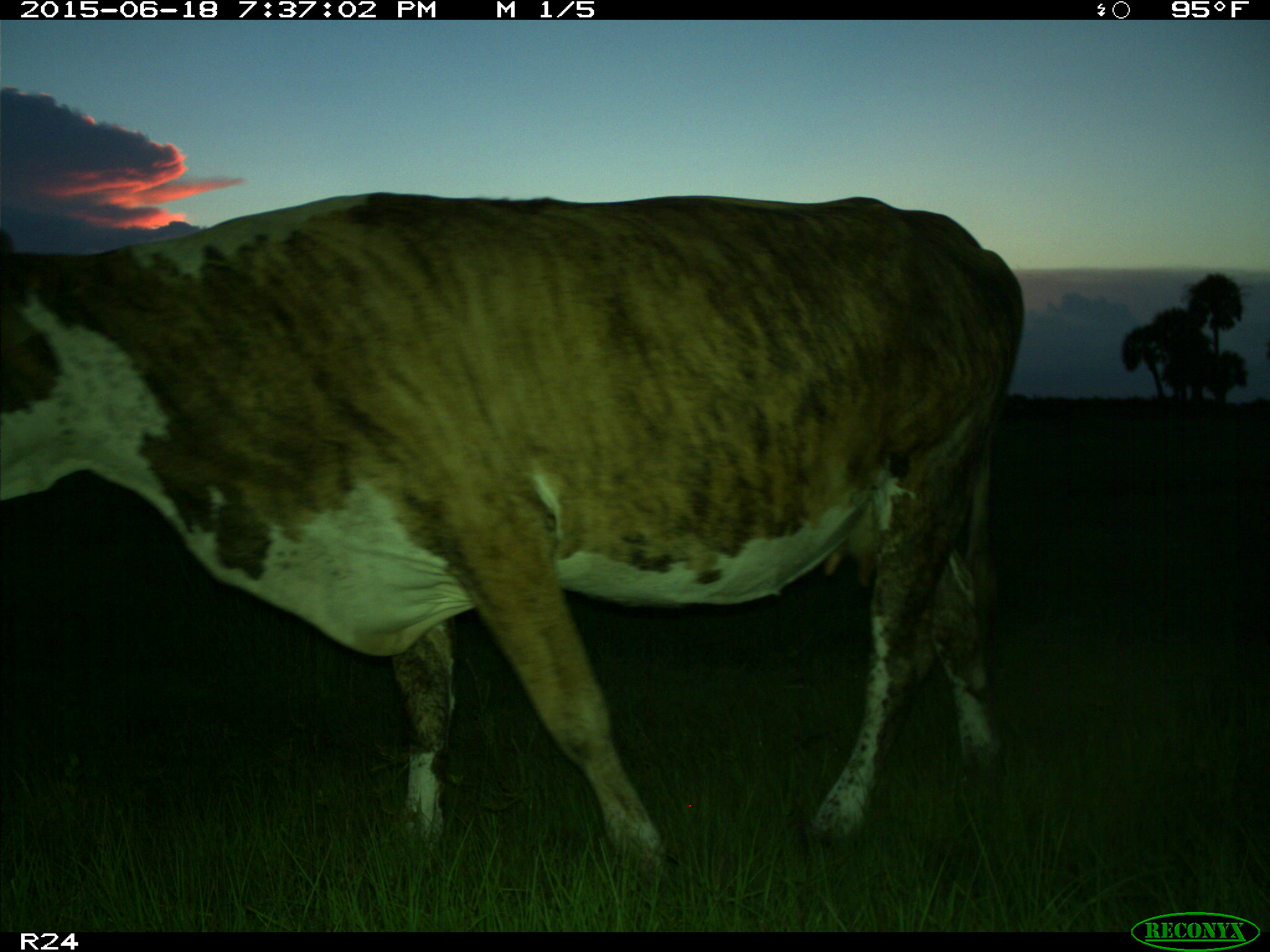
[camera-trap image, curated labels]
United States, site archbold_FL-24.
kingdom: Animalia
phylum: Chordata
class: Mammalia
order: Artiodactyla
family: Bovidae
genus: Bos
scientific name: Bos taurus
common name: domestic cow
Bos taurus (domestic cow).